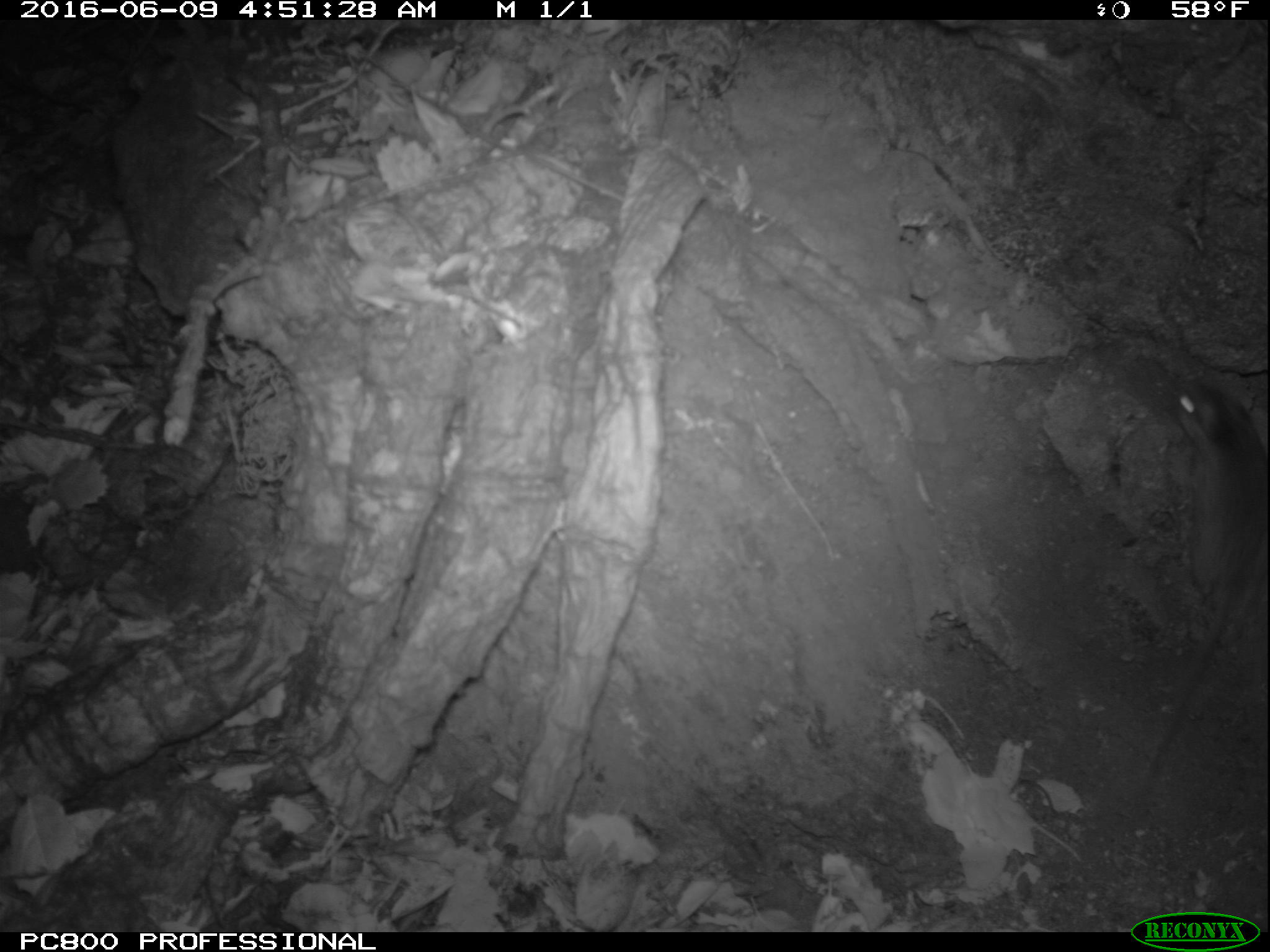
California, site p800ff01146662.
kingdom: Animalia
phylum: Chordata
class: Mammalia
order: Rodentia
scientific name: Rodentia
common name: rodent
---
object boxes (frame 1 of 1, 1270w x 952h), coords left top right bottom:
rodent: 1142 380 1268 790